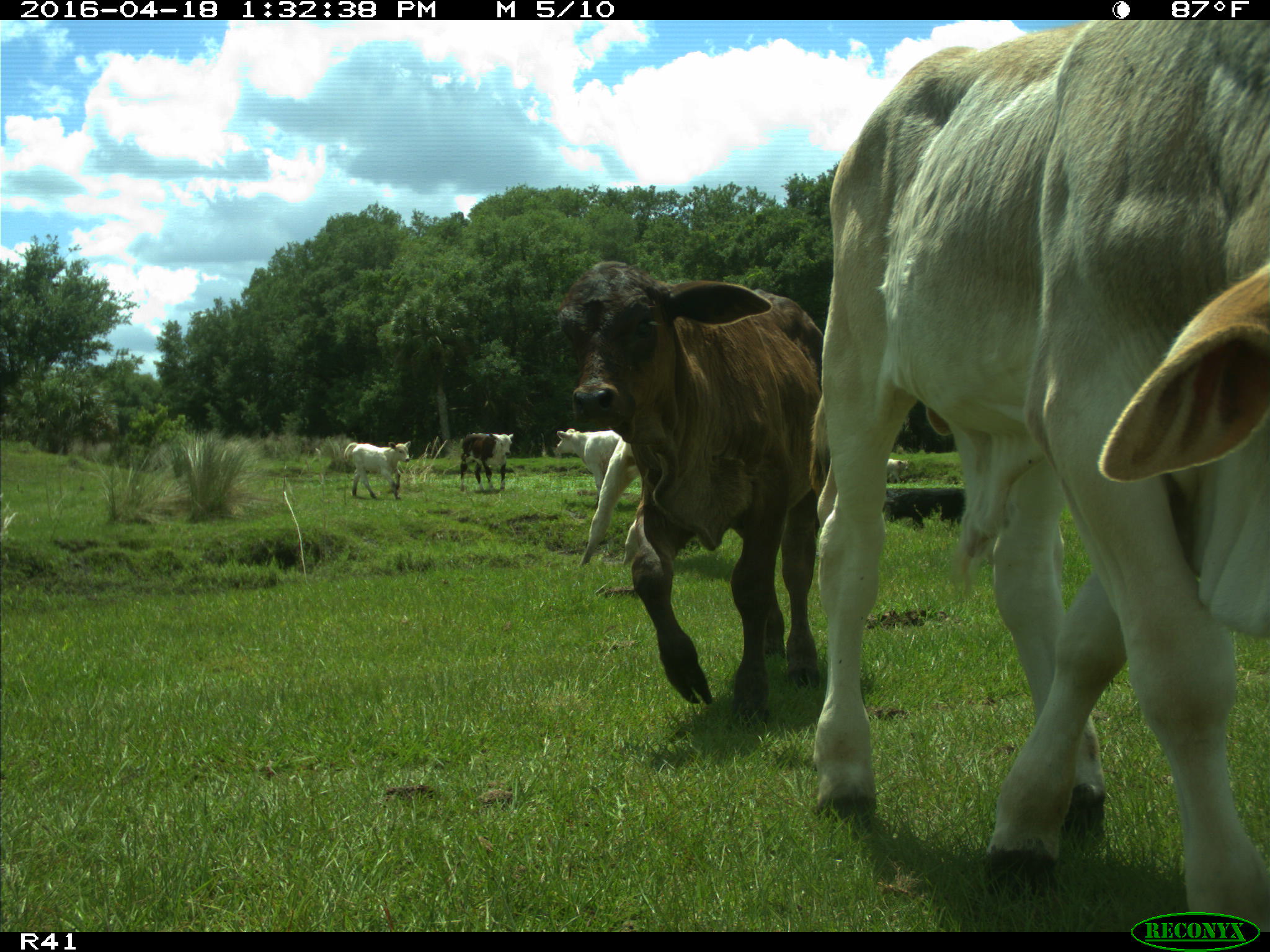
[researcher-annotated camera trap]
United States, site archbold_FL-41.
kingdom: Animalia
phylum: Chordata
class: Mammalia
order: Artiodactyla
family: Bovidae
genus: Bos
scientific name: Bos taurus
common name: domestic cow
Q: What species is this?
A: Bos taurus (domestic cow).